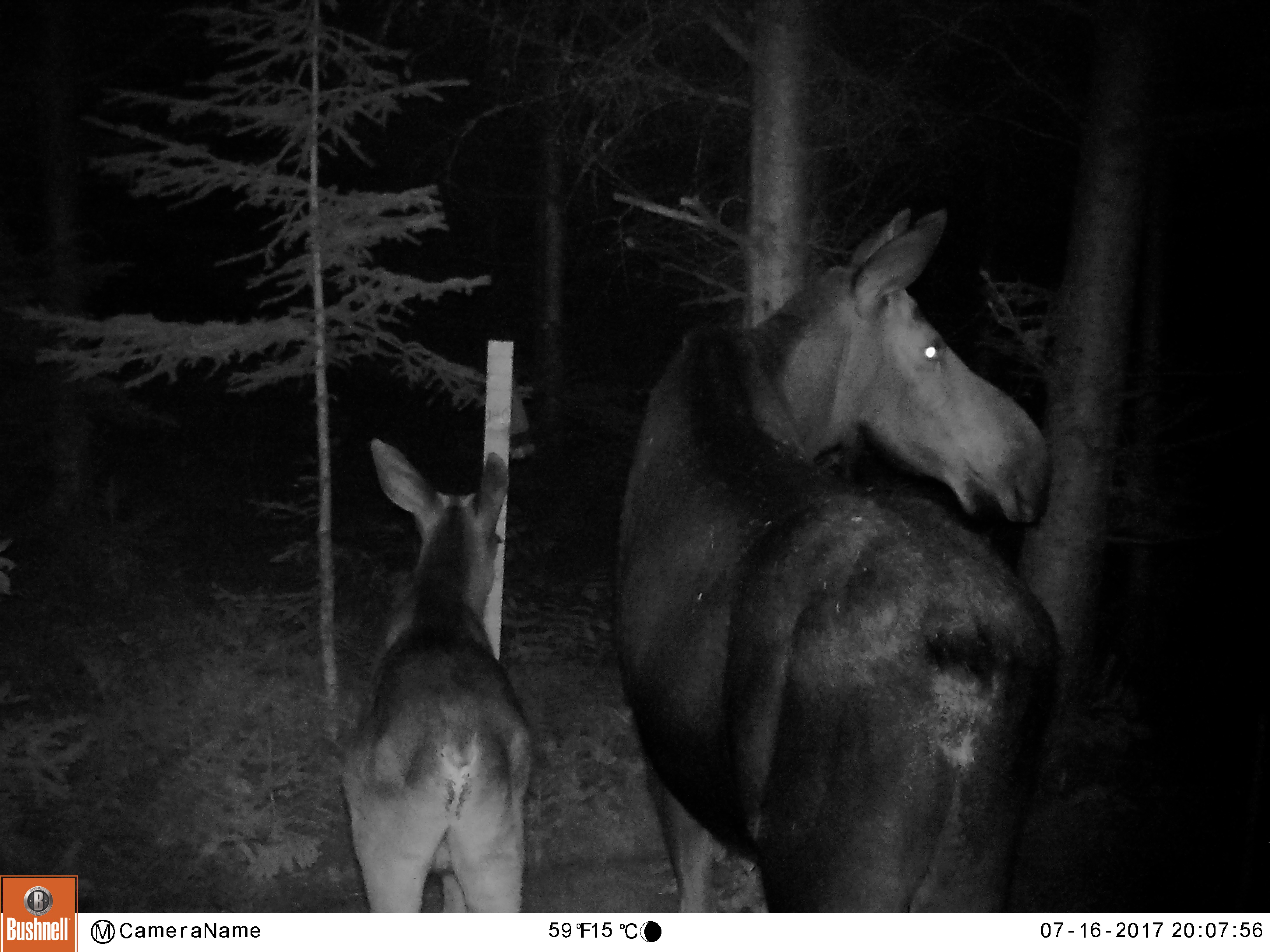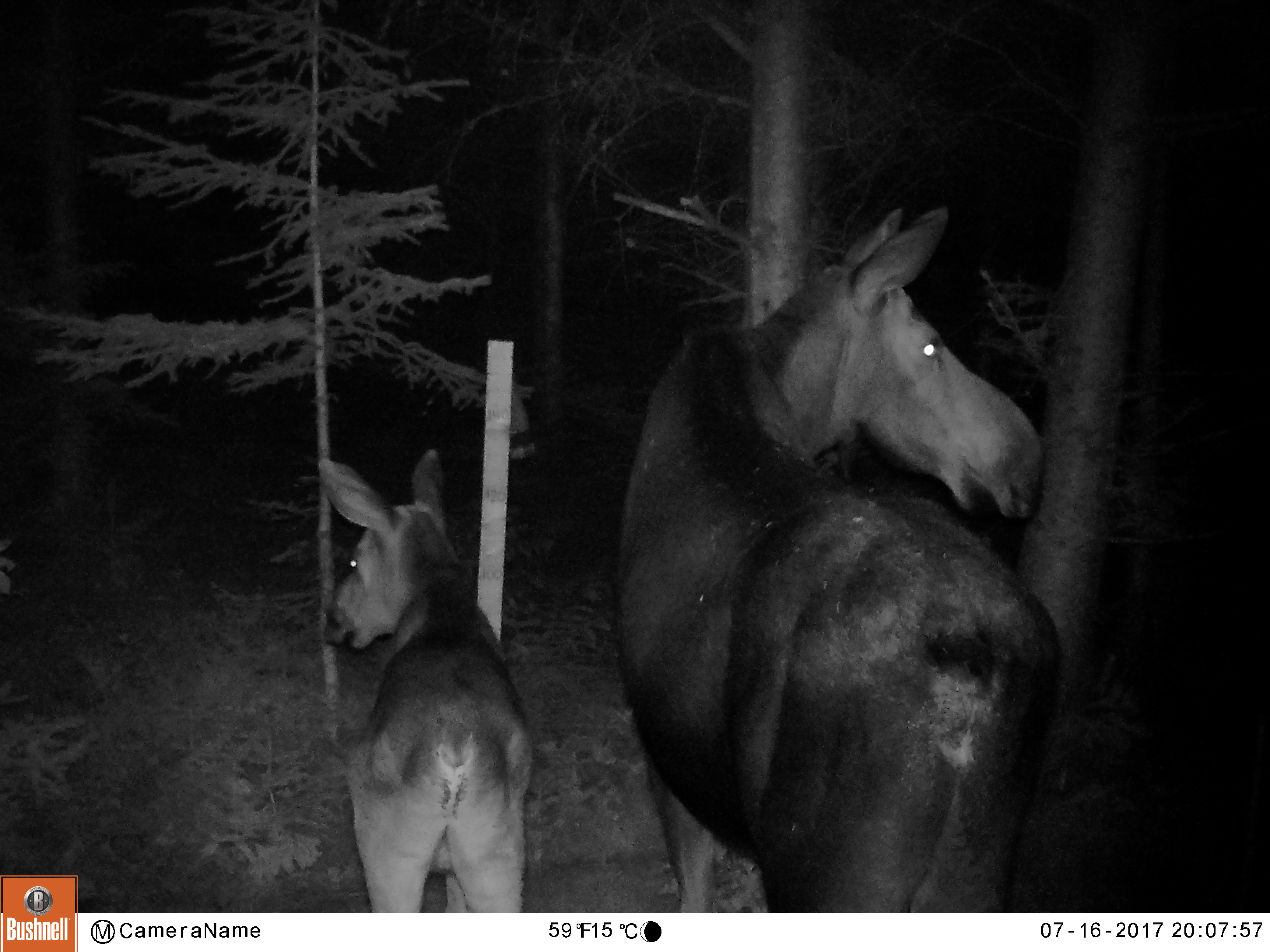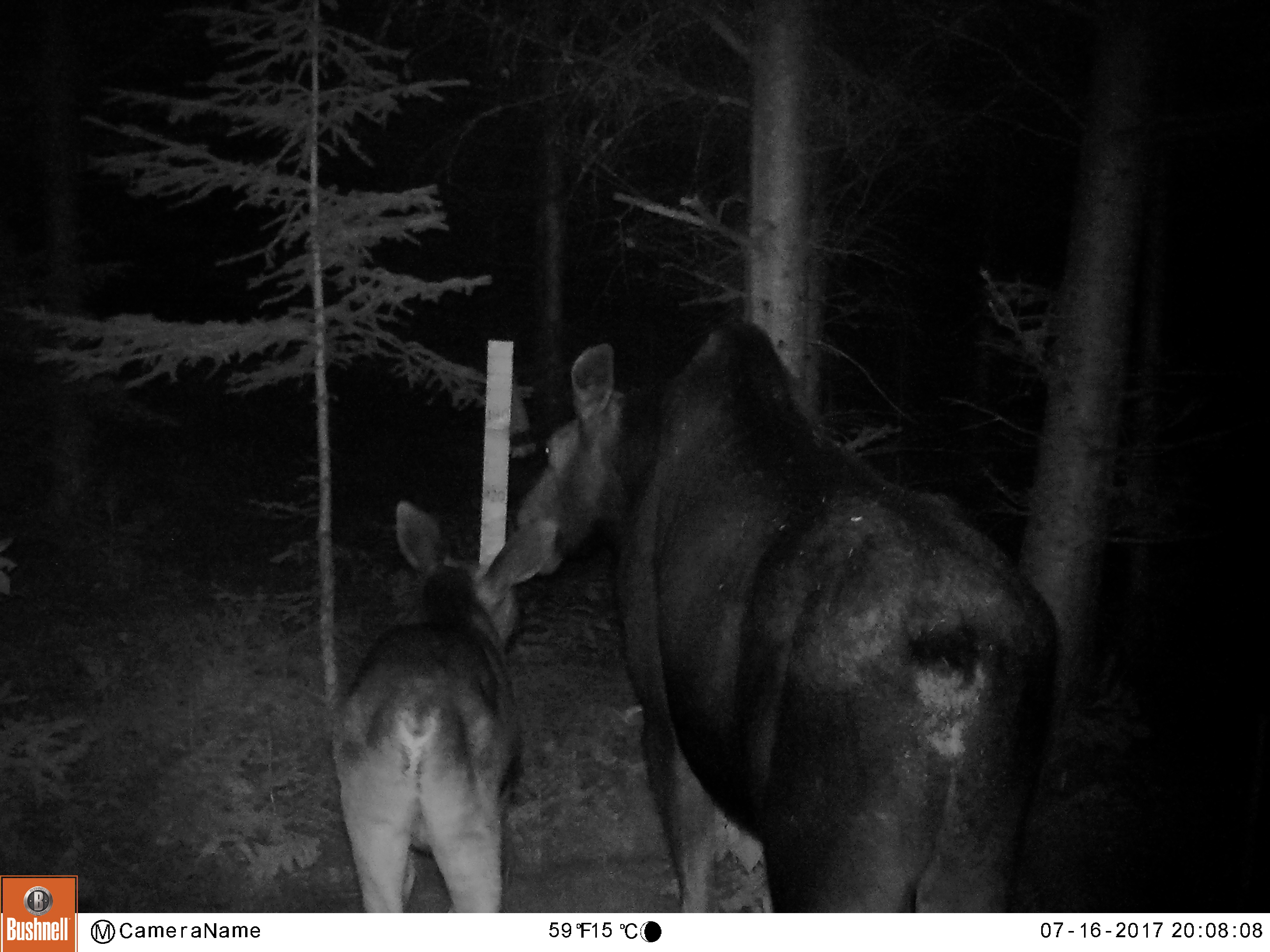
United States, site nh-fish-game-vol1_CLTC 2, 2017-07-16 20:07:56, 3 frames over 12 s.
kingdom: Animalia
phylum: Chordata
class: Mammalia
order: Artiodactyla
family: Cervidae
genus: Alces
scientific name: Alces alces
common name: moose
Moose (Alces alces).